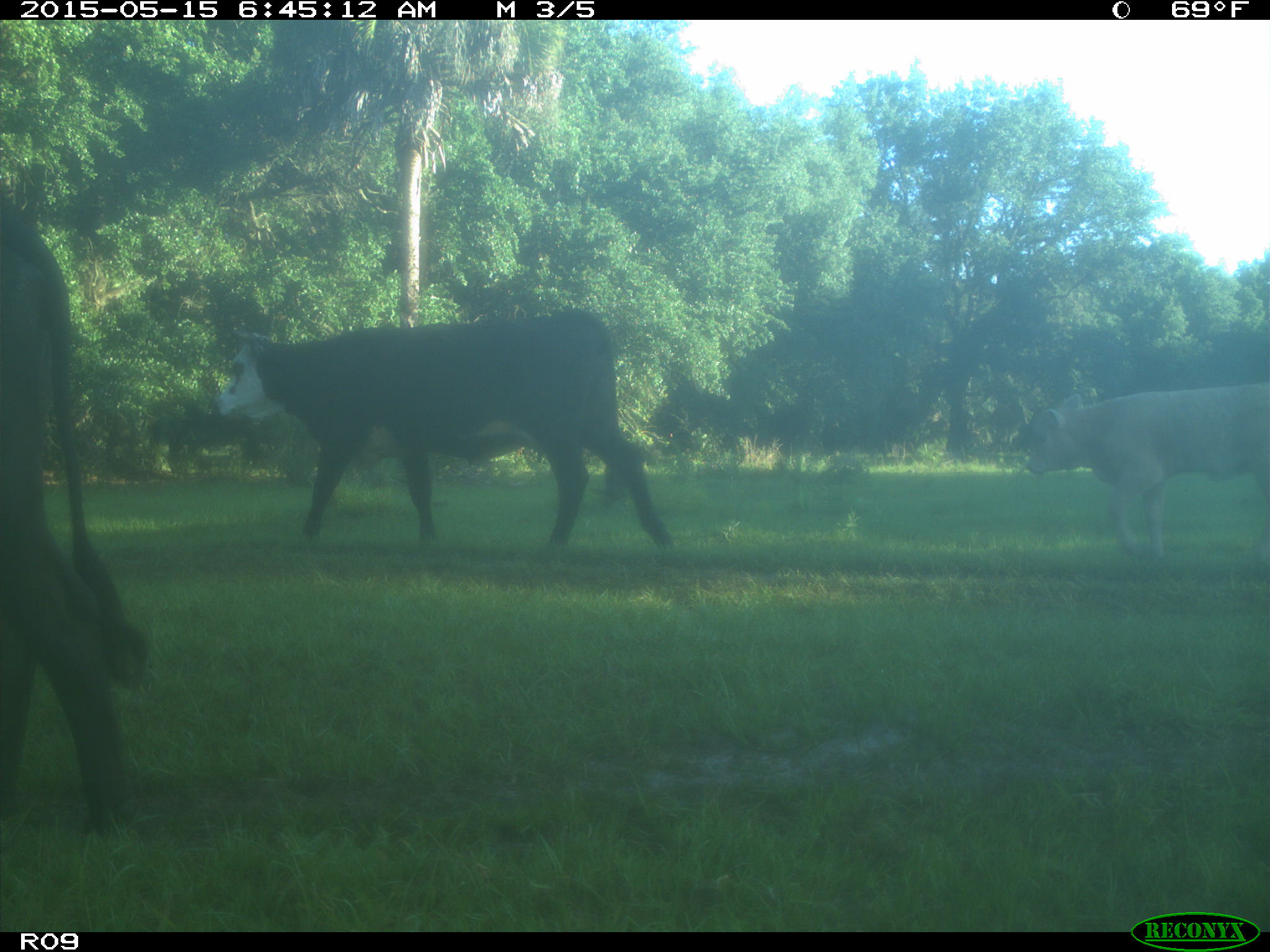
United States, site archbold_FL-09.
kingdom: Animalia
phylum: Chordata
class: Mammalia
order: Artiodactyla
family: Bovidae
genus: Bos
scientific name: Bos taurus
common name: domestic cow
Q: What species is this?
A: Bos taurus (domestic cow).